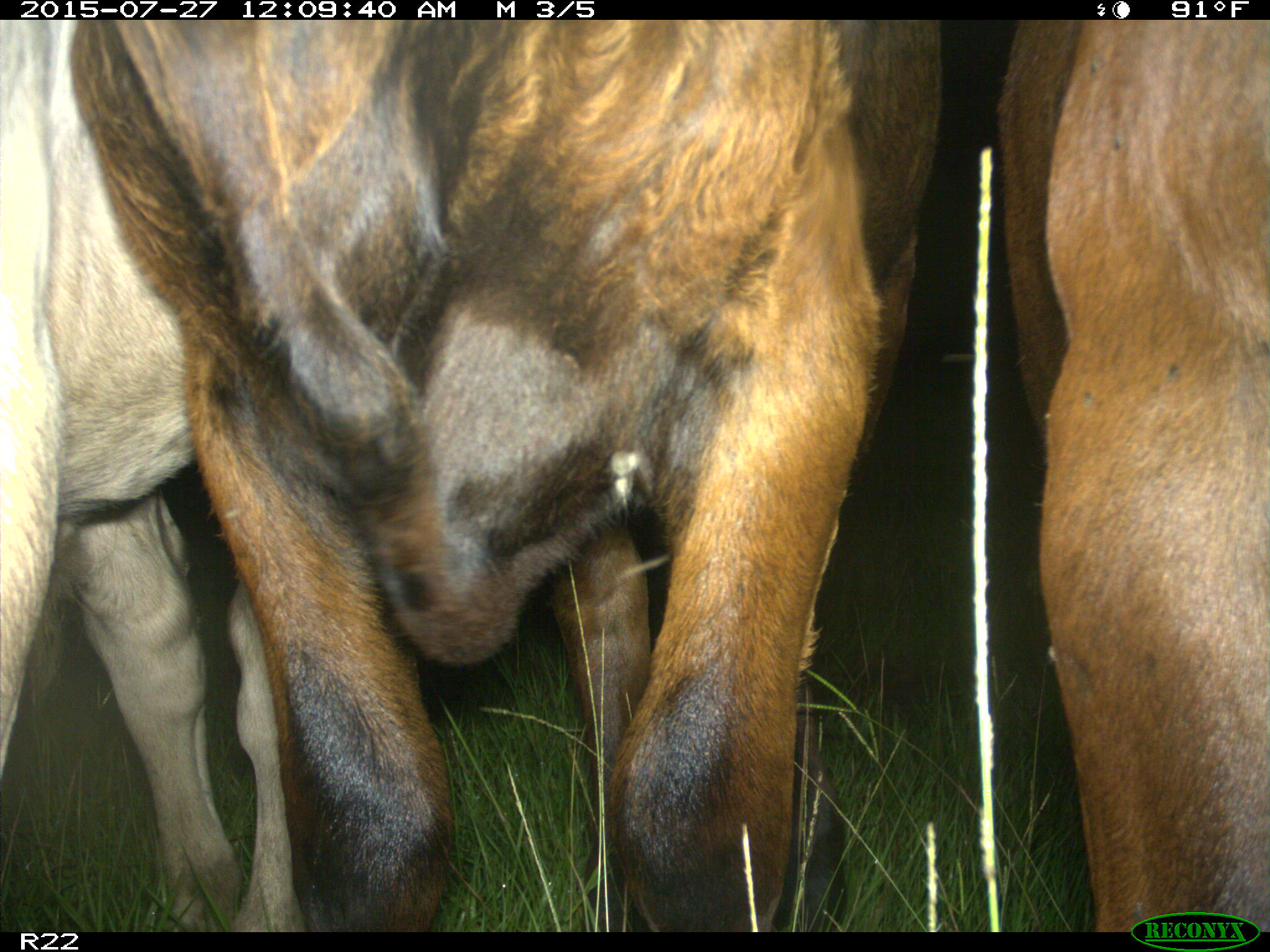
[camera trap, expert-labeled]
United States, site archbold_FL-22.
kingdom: Animalia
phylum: Chordata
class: Mammalia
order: Artiodactyla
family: Bovidae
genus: Bos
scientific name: Bos taurus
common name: domestic cow